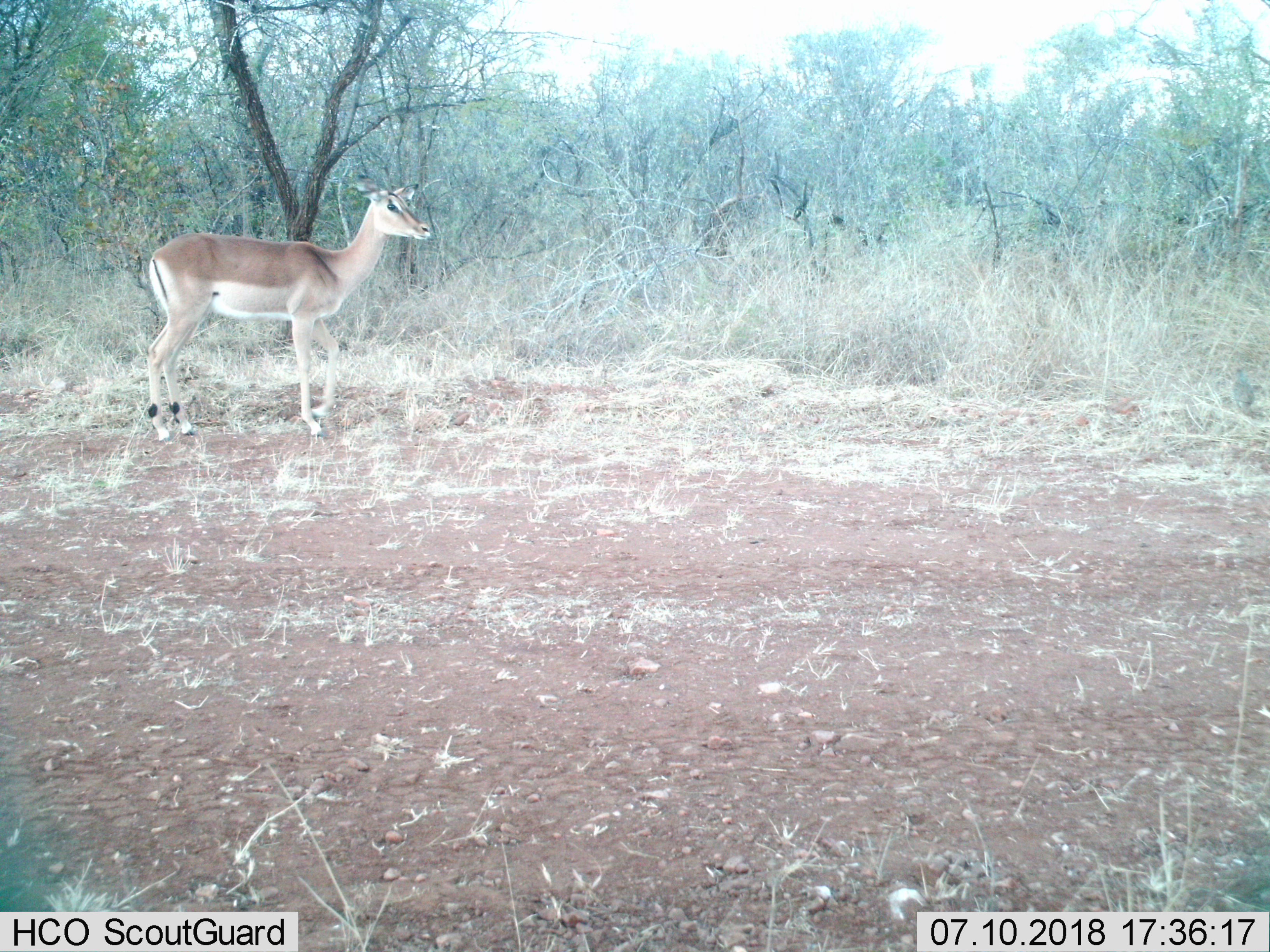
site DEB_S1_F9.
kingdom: Animalia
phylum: Chordata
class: Mammalia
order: Artiodactyla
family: Bovidae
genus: Aepyceros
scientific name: Aepyceros melampus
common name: impala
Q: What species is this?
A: Impala (Aepyceros melampus).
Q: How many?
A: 1.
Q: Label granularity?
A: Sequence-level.